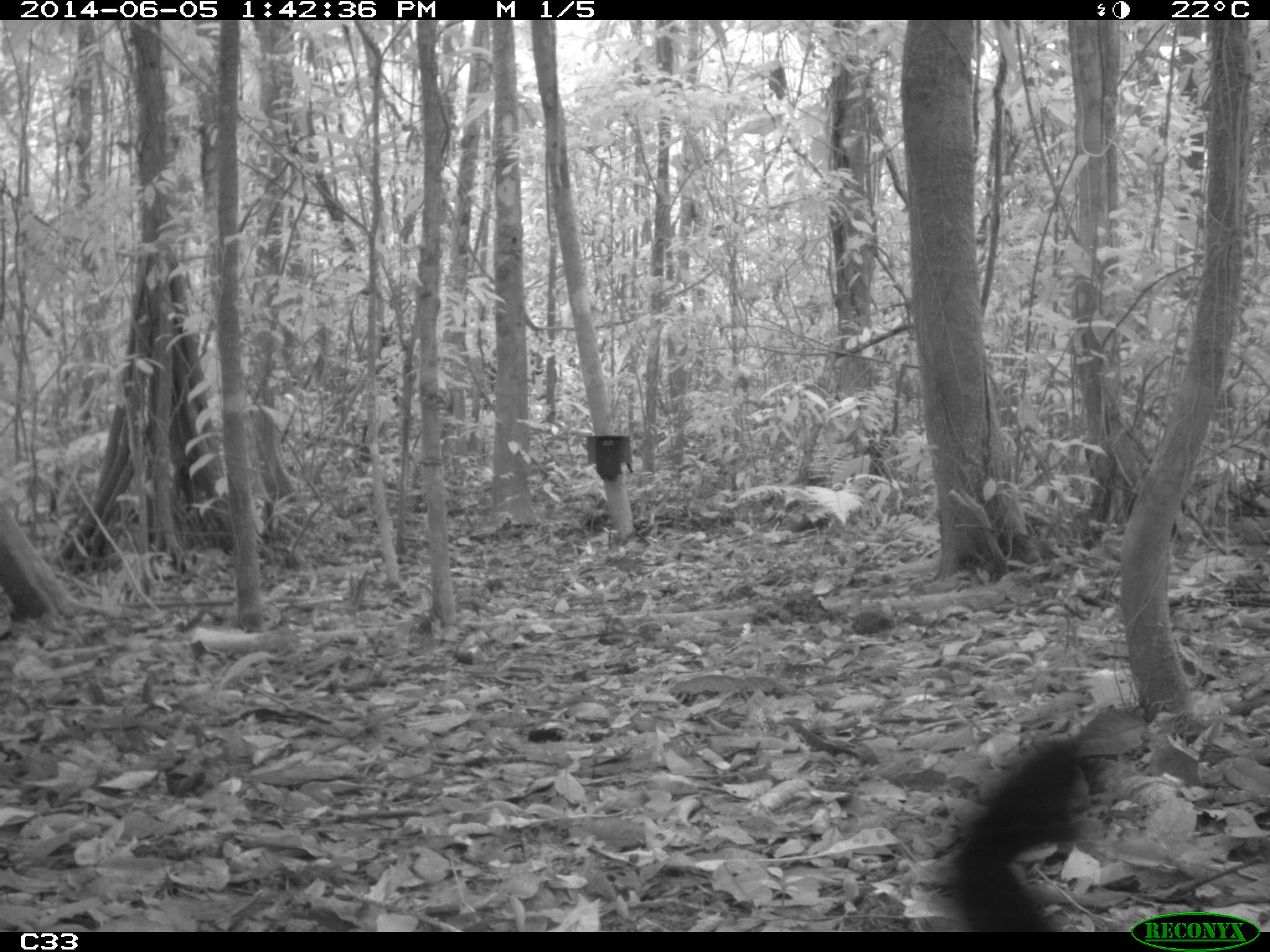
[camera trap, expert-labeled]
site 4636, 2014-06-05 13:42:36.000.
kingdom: Animalia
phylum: Chordata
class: Aves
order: Gruiformes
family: Psophiidae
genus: Psophia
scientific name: Psophia crepitans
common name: gray-winged trumpeter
Psophia crepitans (gray-winged trumpeter), count 6, age adult.